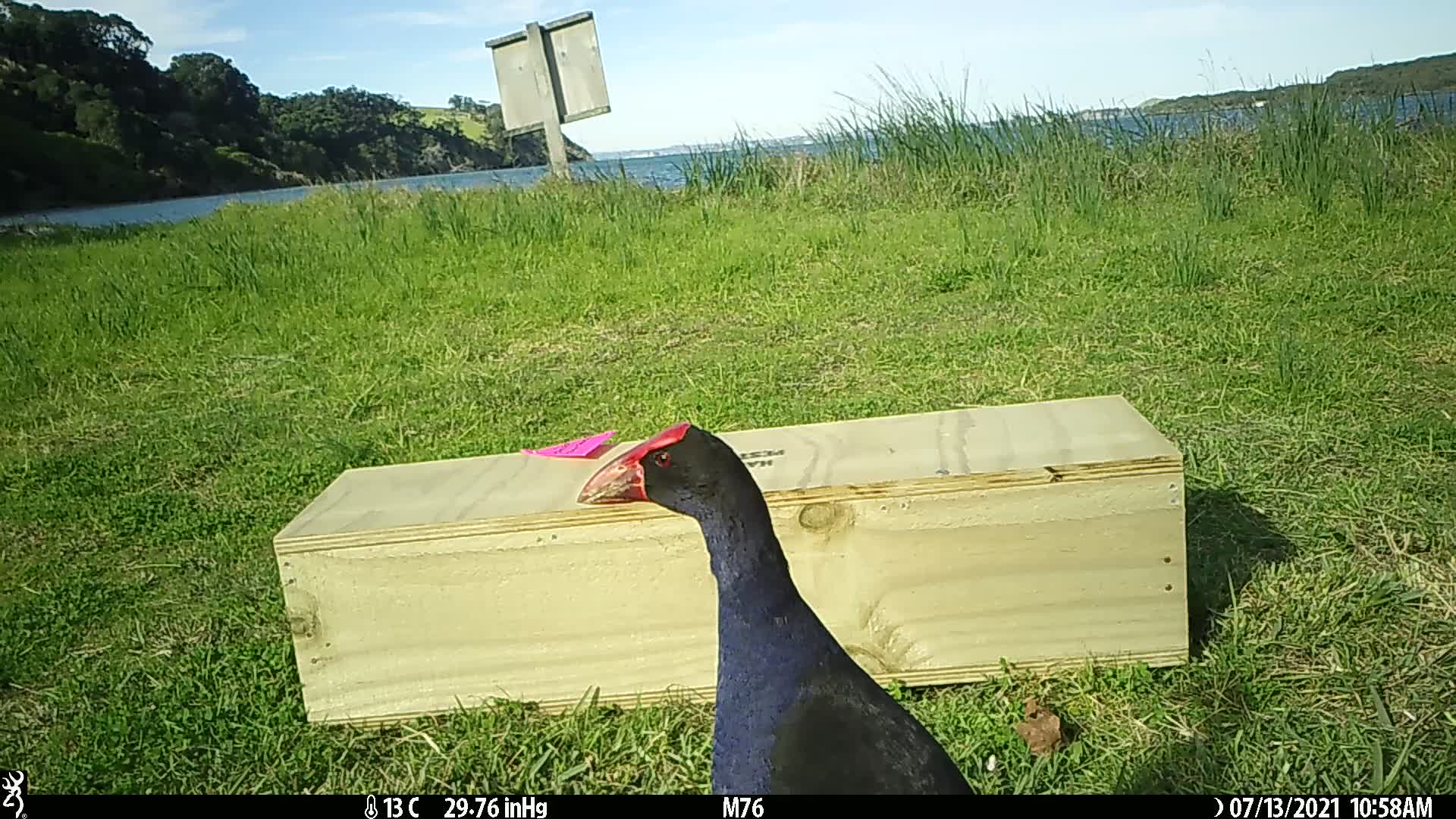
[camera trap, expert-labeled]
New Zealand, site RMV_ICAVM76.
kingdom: Animalia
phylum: Chordata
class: Aves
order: Gruiformes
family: Rallidae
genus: Porphyrio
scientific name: Porphyrio melanotus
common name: australasian swamphen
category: pukeko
Pukeko (australasian swamphen) (Porphyrio melanotus).